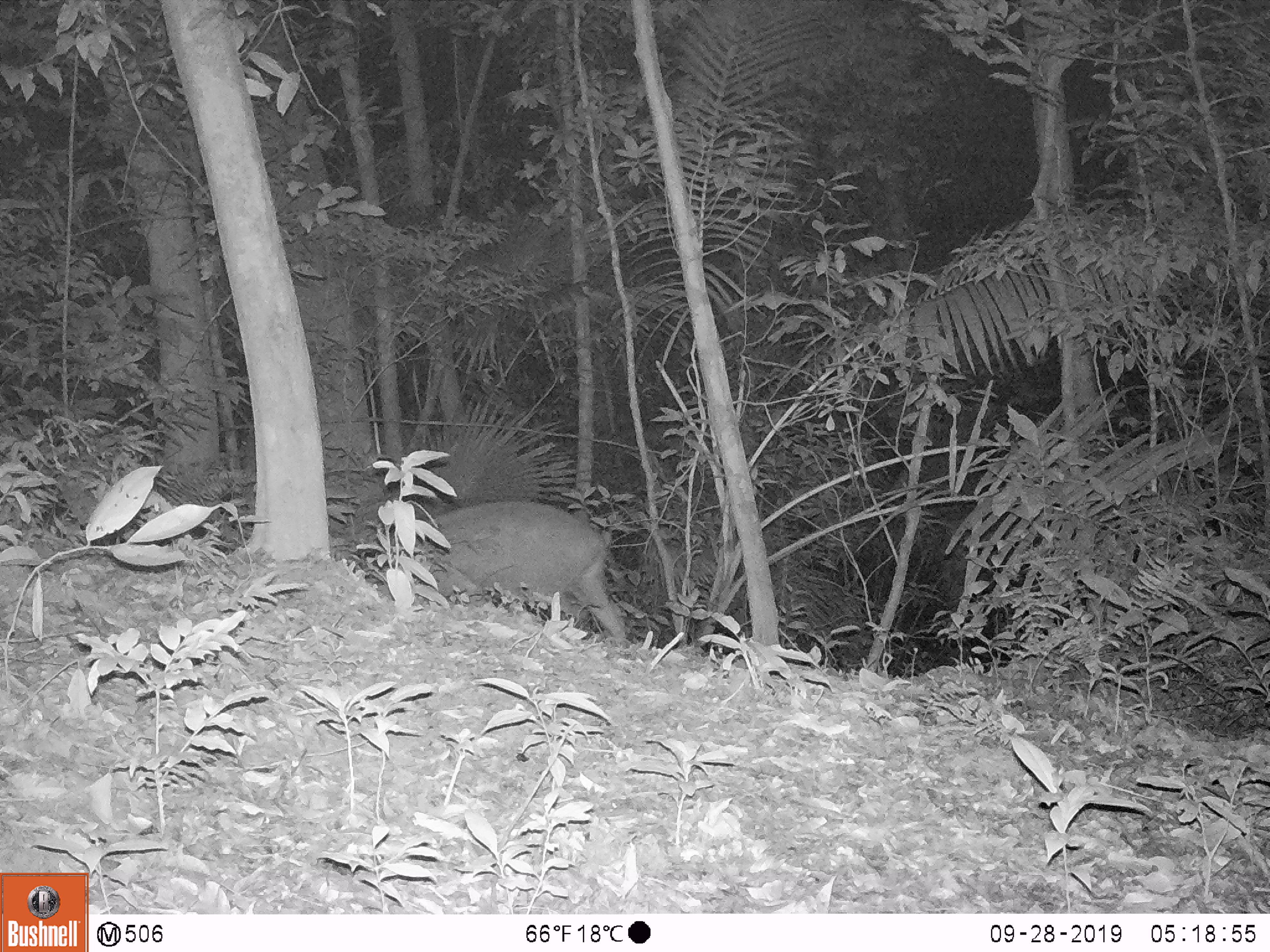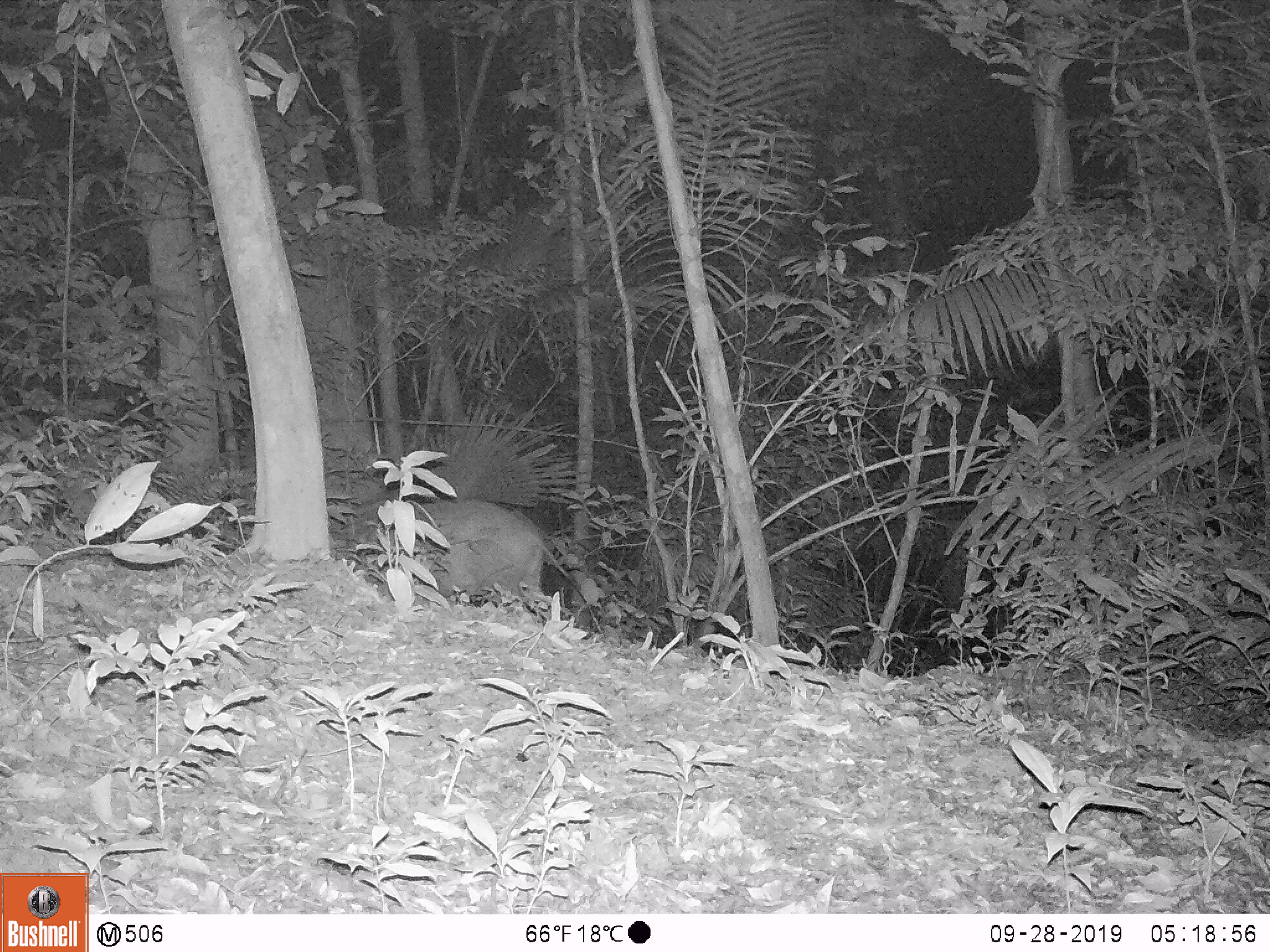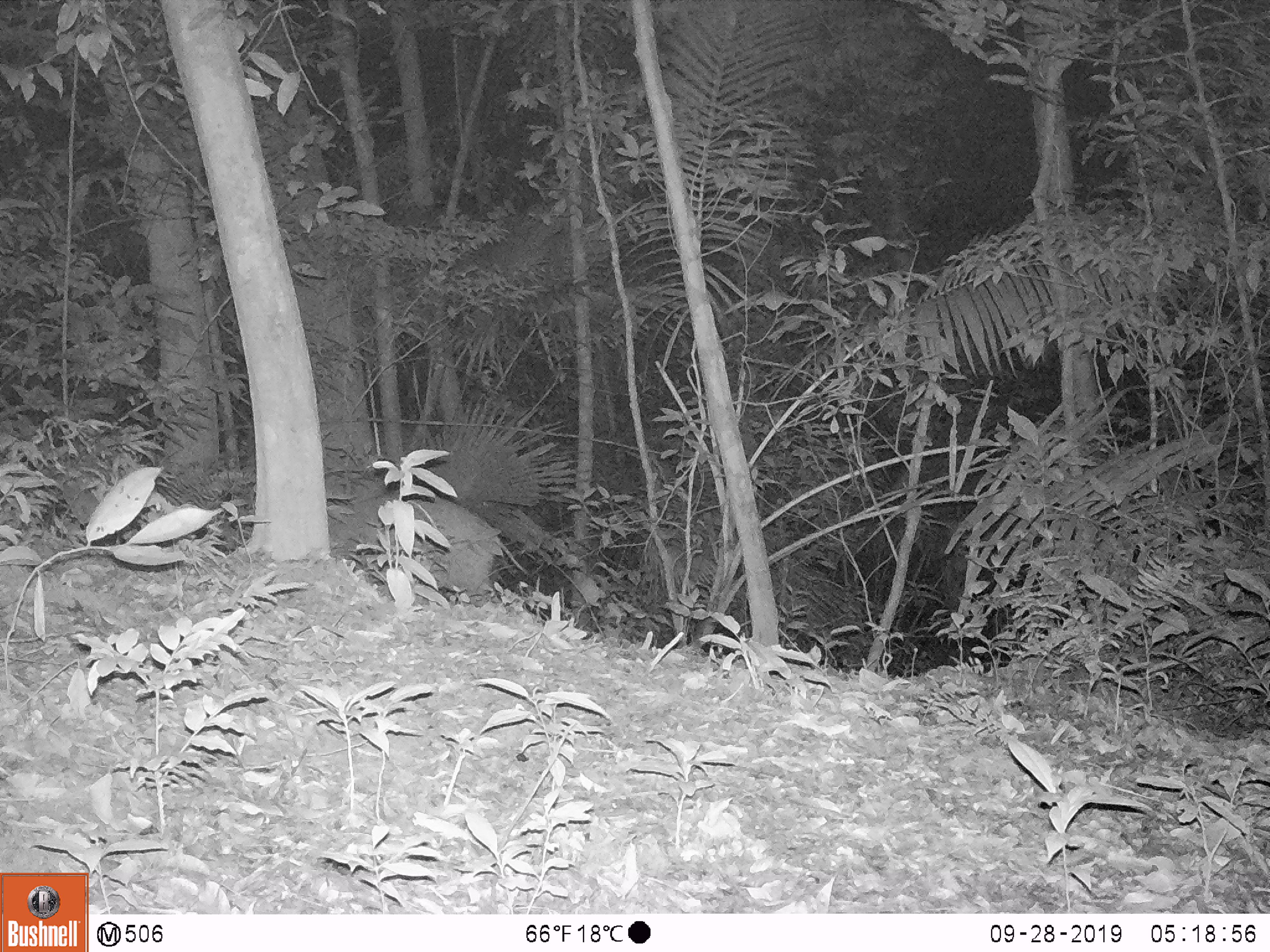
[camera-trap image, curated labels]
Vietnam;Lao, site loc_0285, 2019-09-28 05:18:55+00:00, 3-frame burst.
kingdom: Animalia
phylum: Chordata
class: Mammalia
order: Artiodactyla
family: Suidae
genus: Sus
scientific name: Sus scrofa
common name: eurasian wild pig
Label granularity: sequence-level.